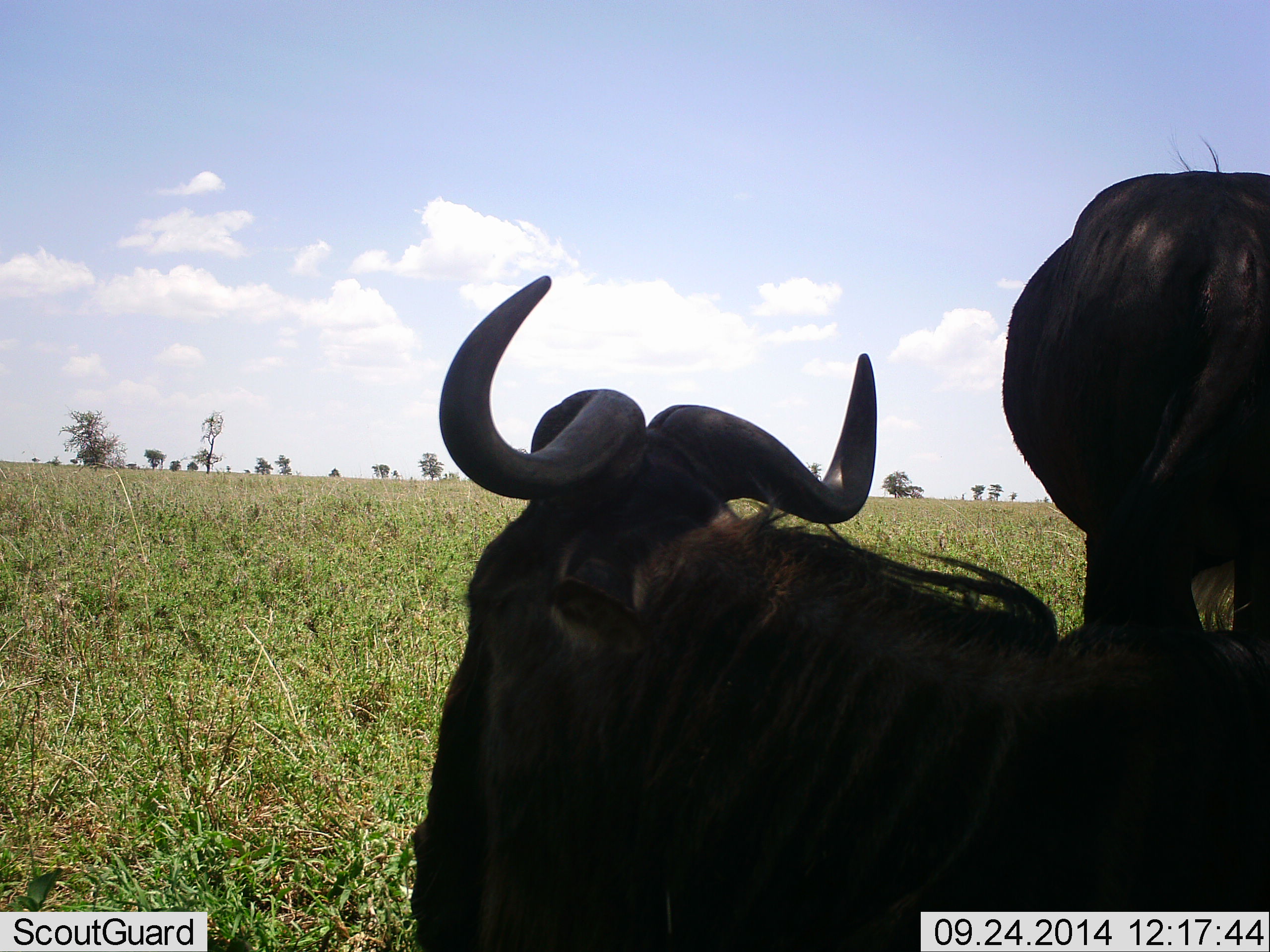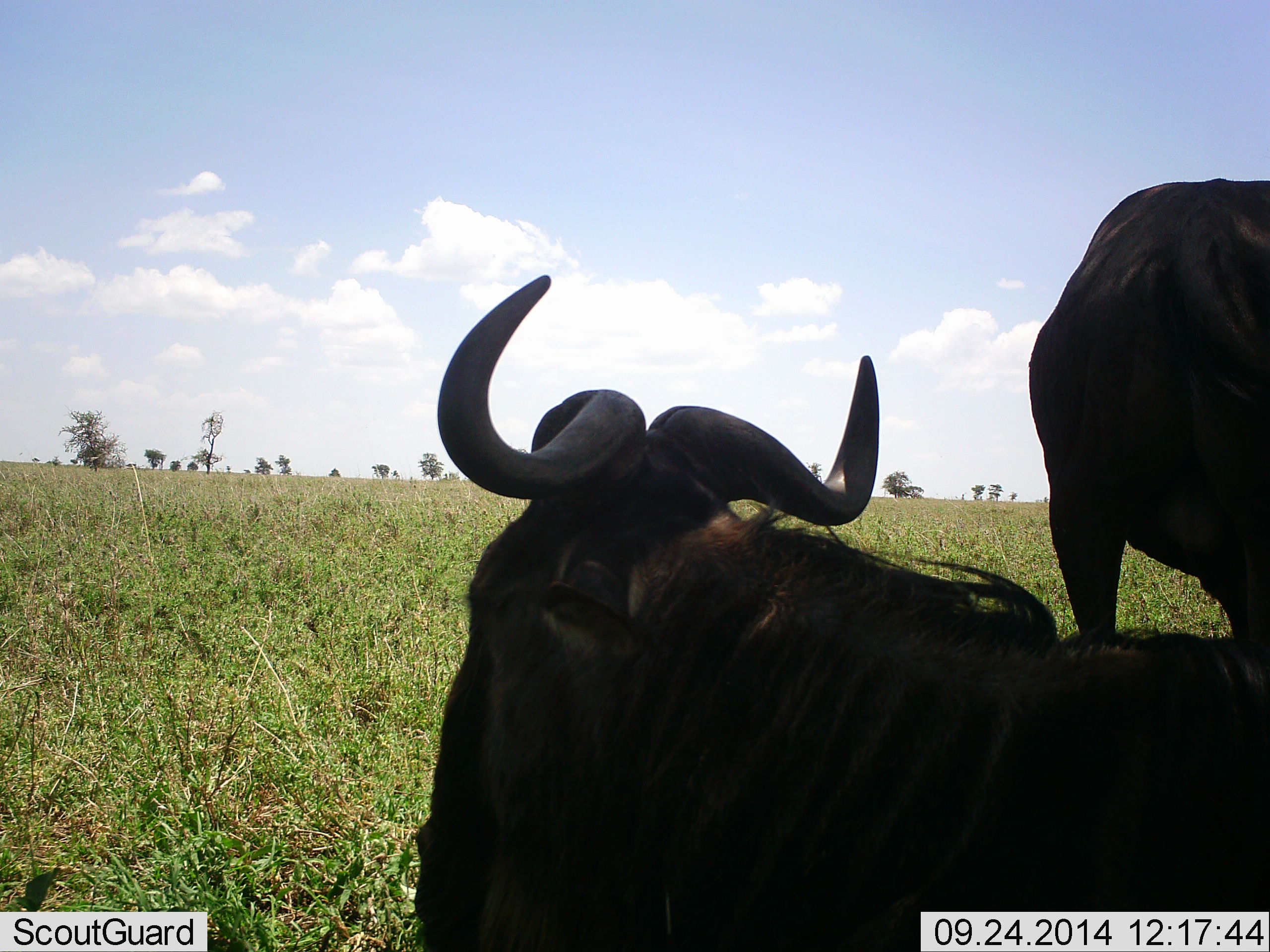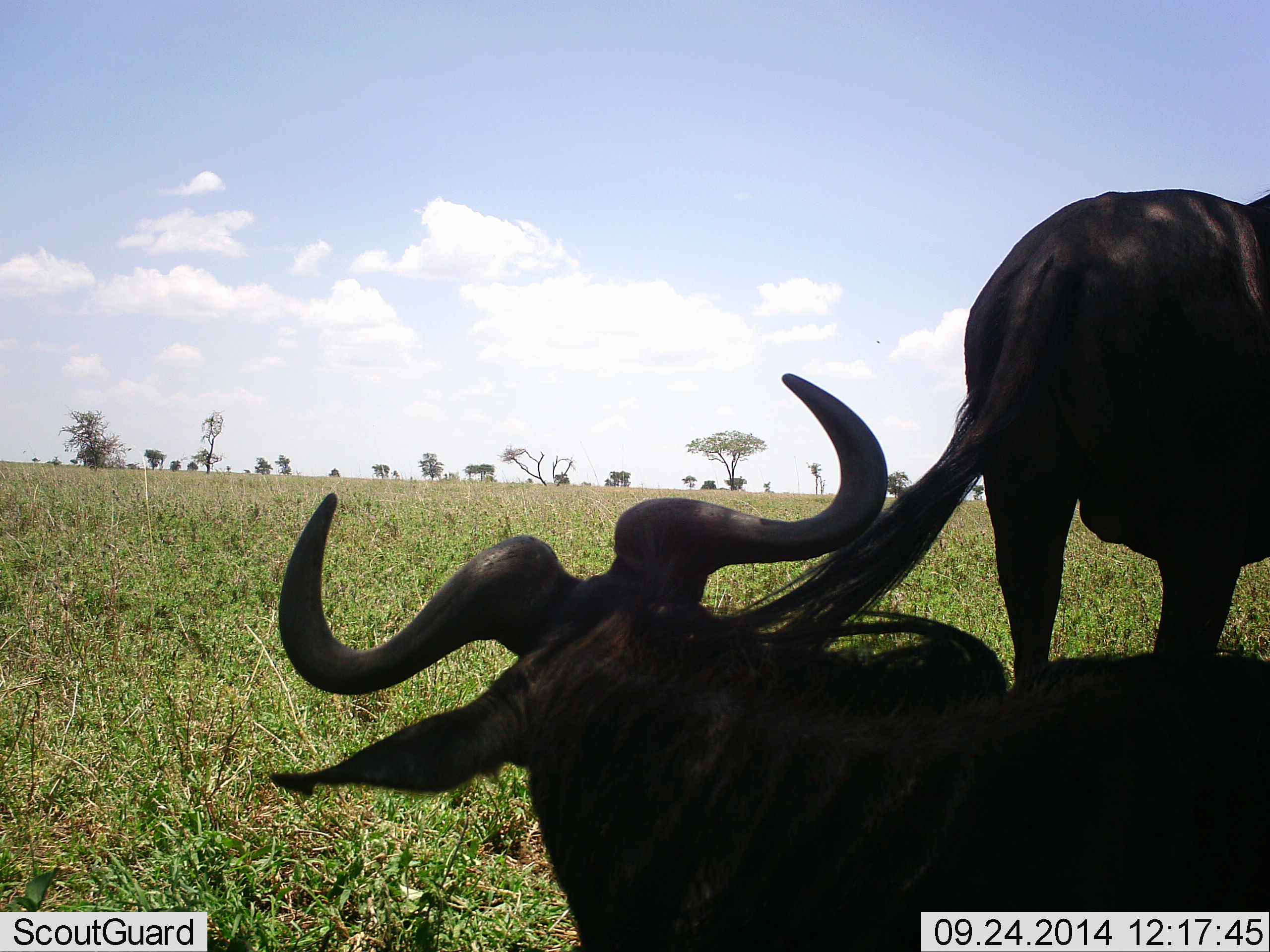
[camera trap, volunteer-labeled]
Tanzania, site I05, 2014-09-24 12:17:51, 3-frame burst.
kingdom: Animalia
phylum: Chordata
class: Mammalia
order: Artiodactyla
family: Bovidae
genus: Connochaetes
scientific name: Connochaetes taurinus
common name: blue wildebeest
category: wildebeest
Wildebeest (blue wildebeest) (Connochaetes taurinus), count 2. Behavior (volunteer vote fractions): standing 80%, resting 90%, moving 0%, interacting 10%. Young present (vote fraction): 0%. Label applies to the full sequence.